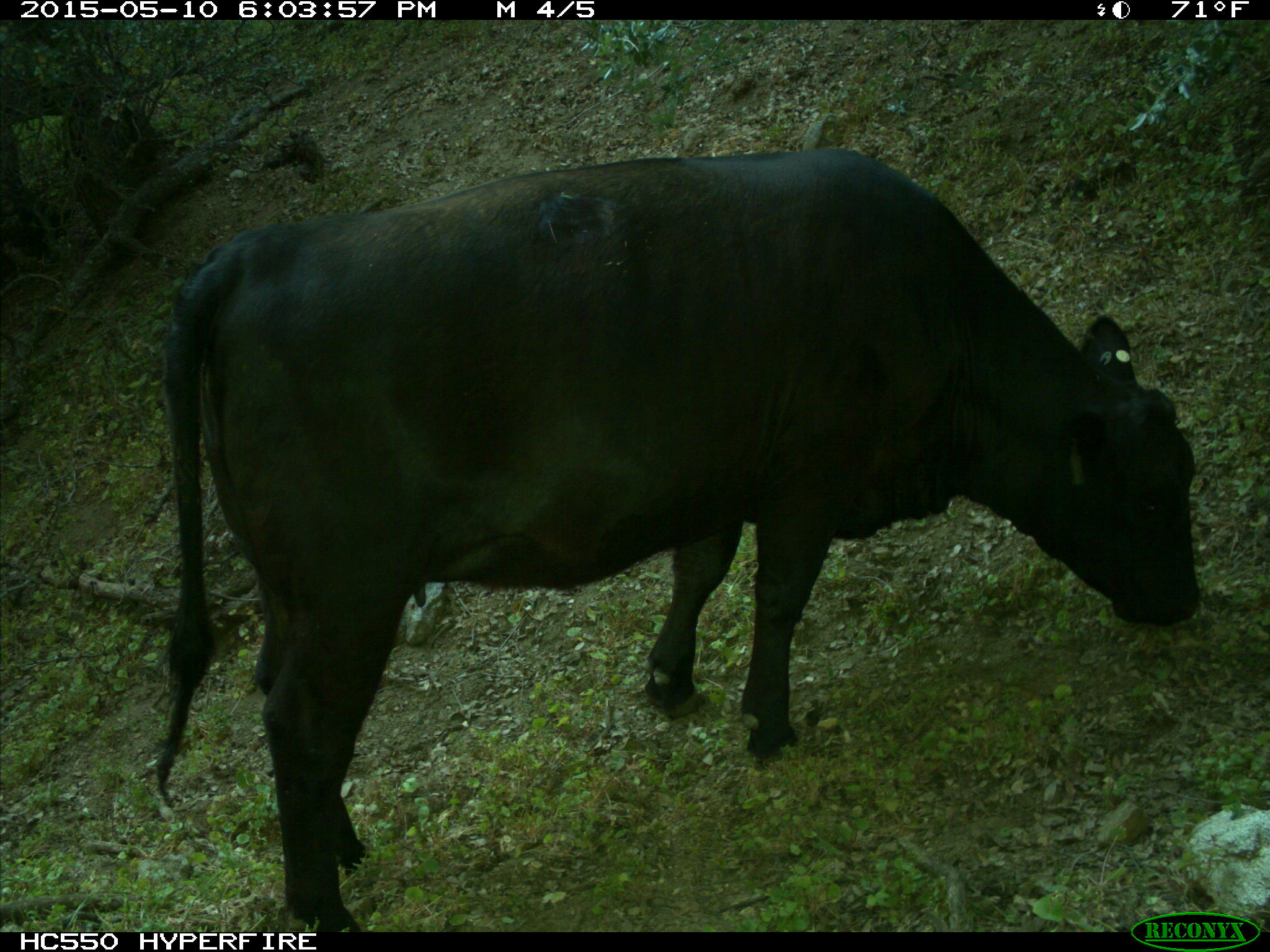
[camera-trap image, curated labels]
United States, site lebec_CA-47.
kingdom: Animalia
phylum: Chordata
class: Mammalia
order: Artiodactyla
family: Bovidae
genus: Bos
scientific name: Bos taurus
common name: domestic cow